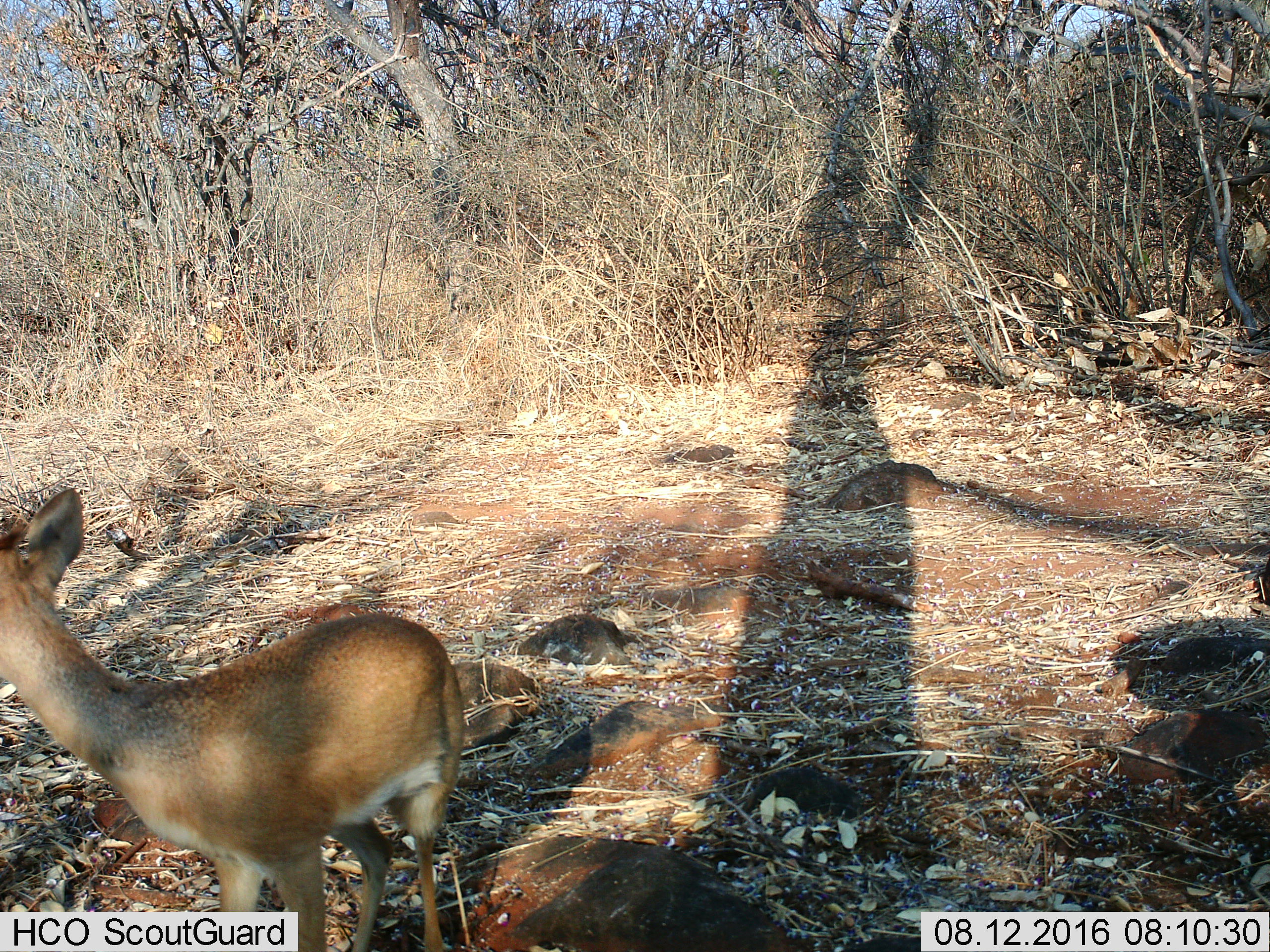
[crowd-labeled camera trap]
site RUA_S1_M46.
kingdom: Animalia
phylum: Chordata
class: Mammalia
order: Artiodactyla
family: Bovidae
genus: Madoqua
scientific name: Madoqua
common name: dik-dik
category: dikdik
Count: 1.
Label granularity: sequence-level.